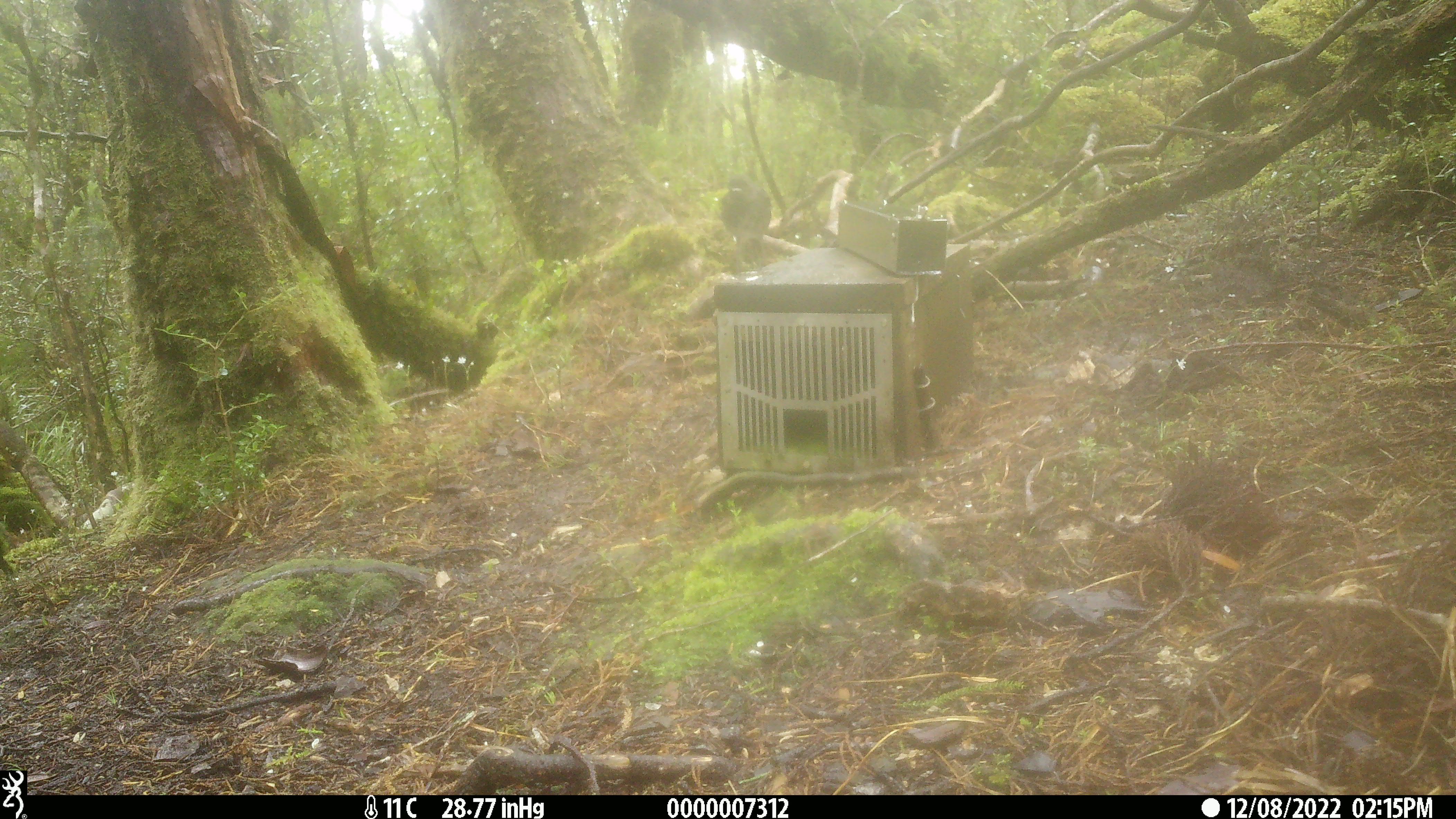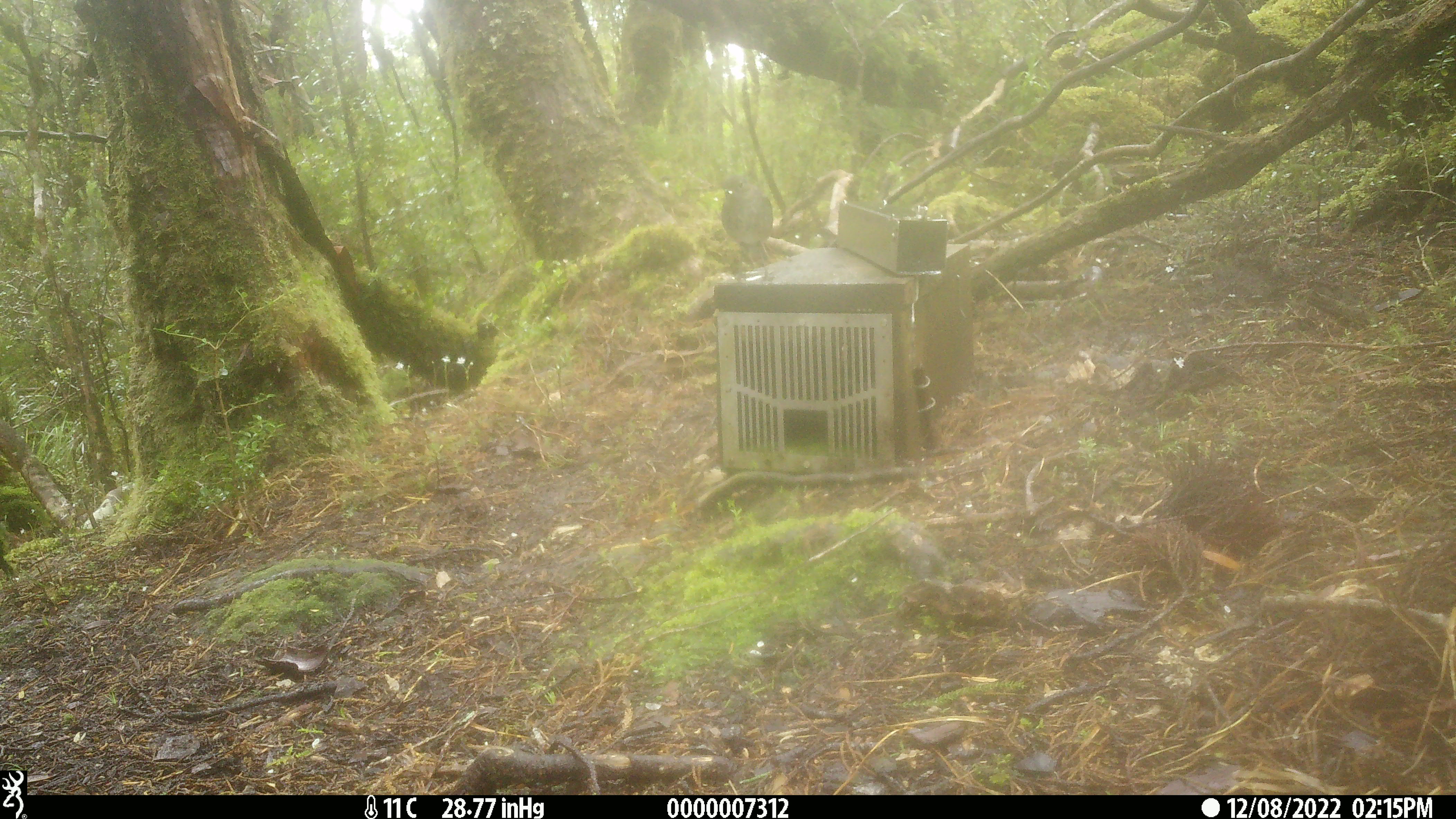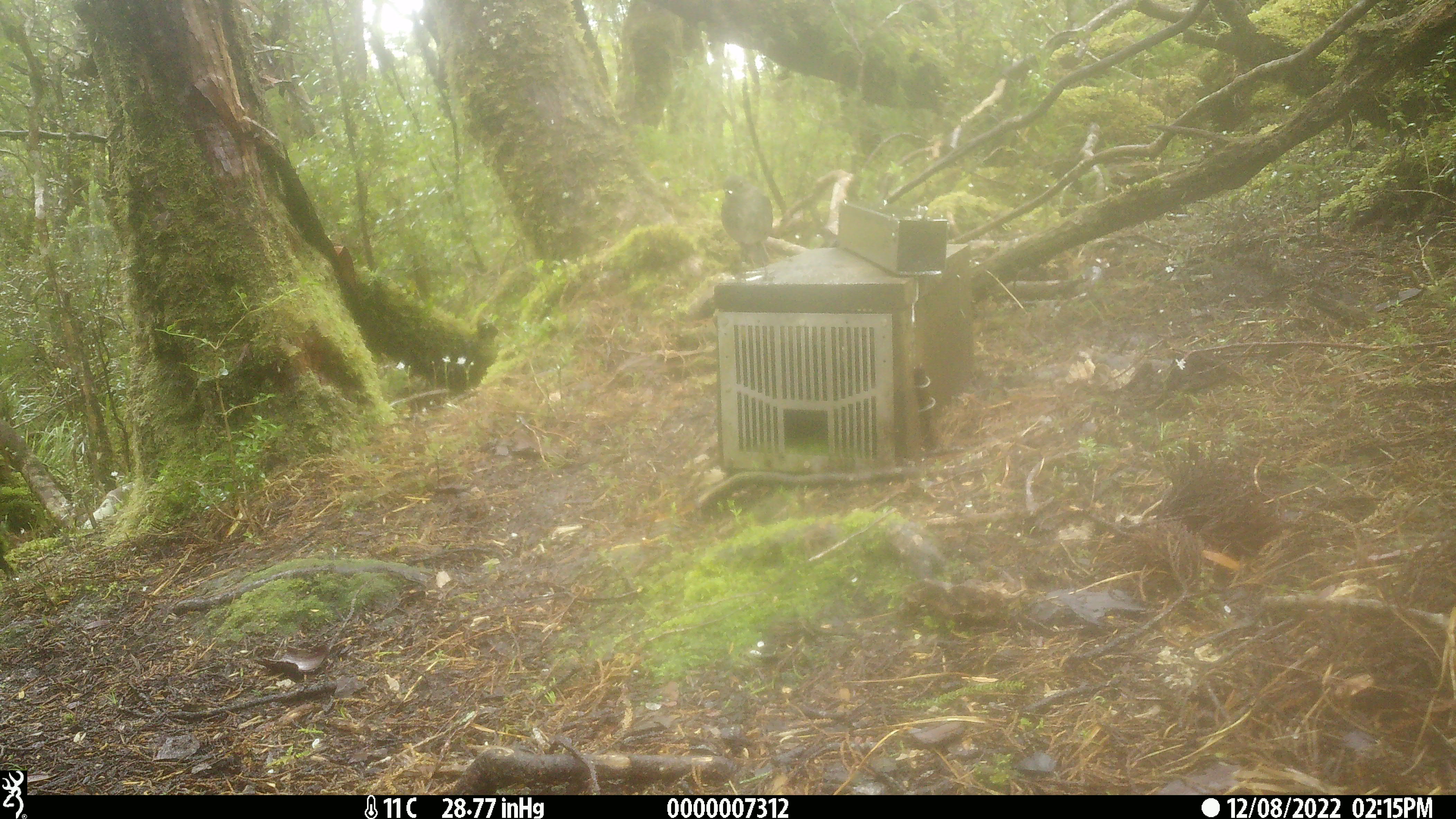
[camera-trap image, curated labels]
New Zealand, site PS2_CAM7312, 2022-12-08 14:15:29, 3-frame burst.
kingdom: Animalia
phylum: Chordata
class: Aves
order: Passeriformes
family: Petroicidae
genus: Petroica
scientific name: Petroica australis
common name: new zealand robin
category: robin